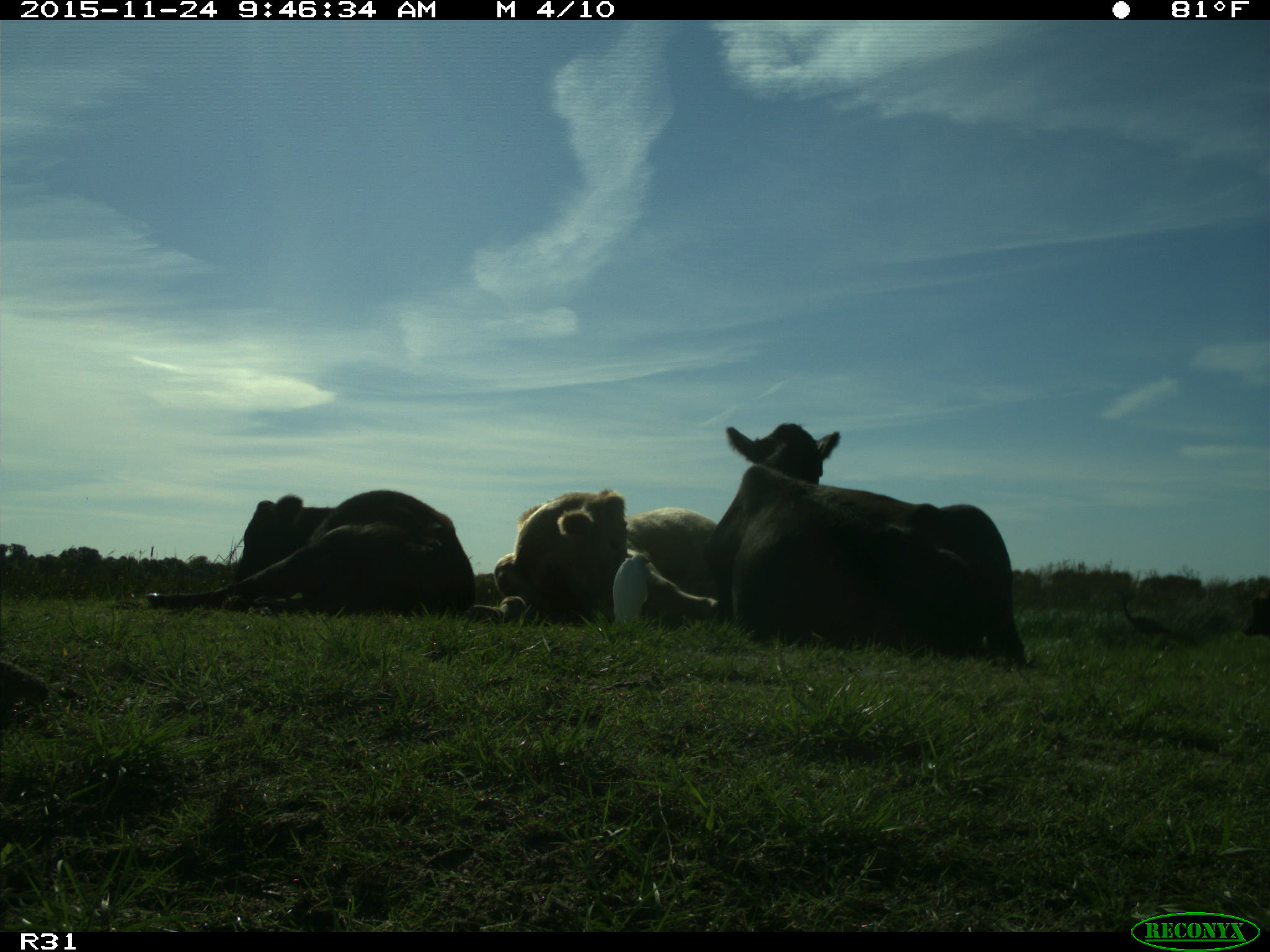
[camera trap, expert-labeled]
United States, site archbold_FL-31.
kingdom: Animalia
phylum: Chordata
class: Mammalia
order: Artiodactyla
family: Bovidae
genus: Bos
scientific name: Bos taurus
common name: domestic cow